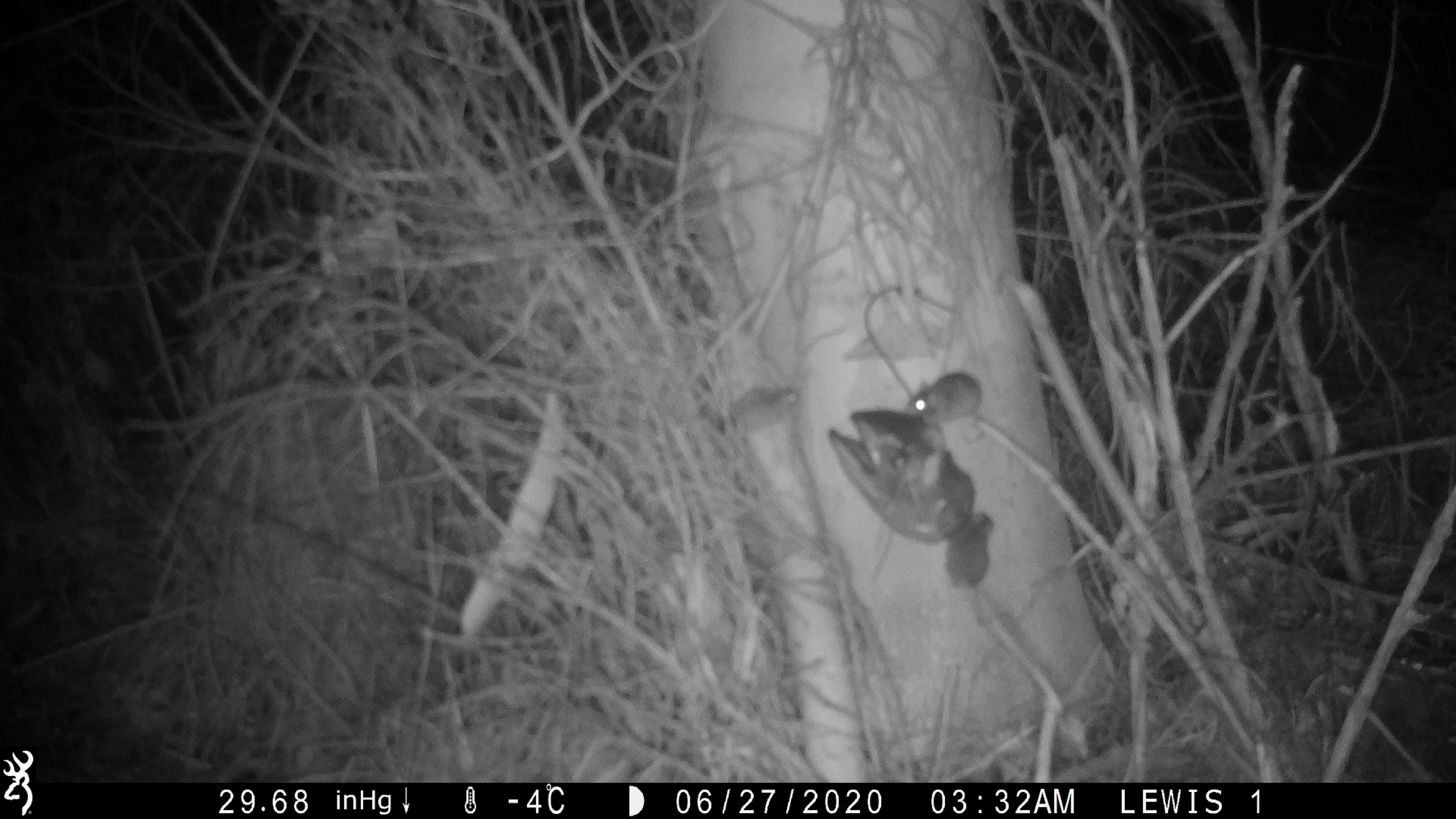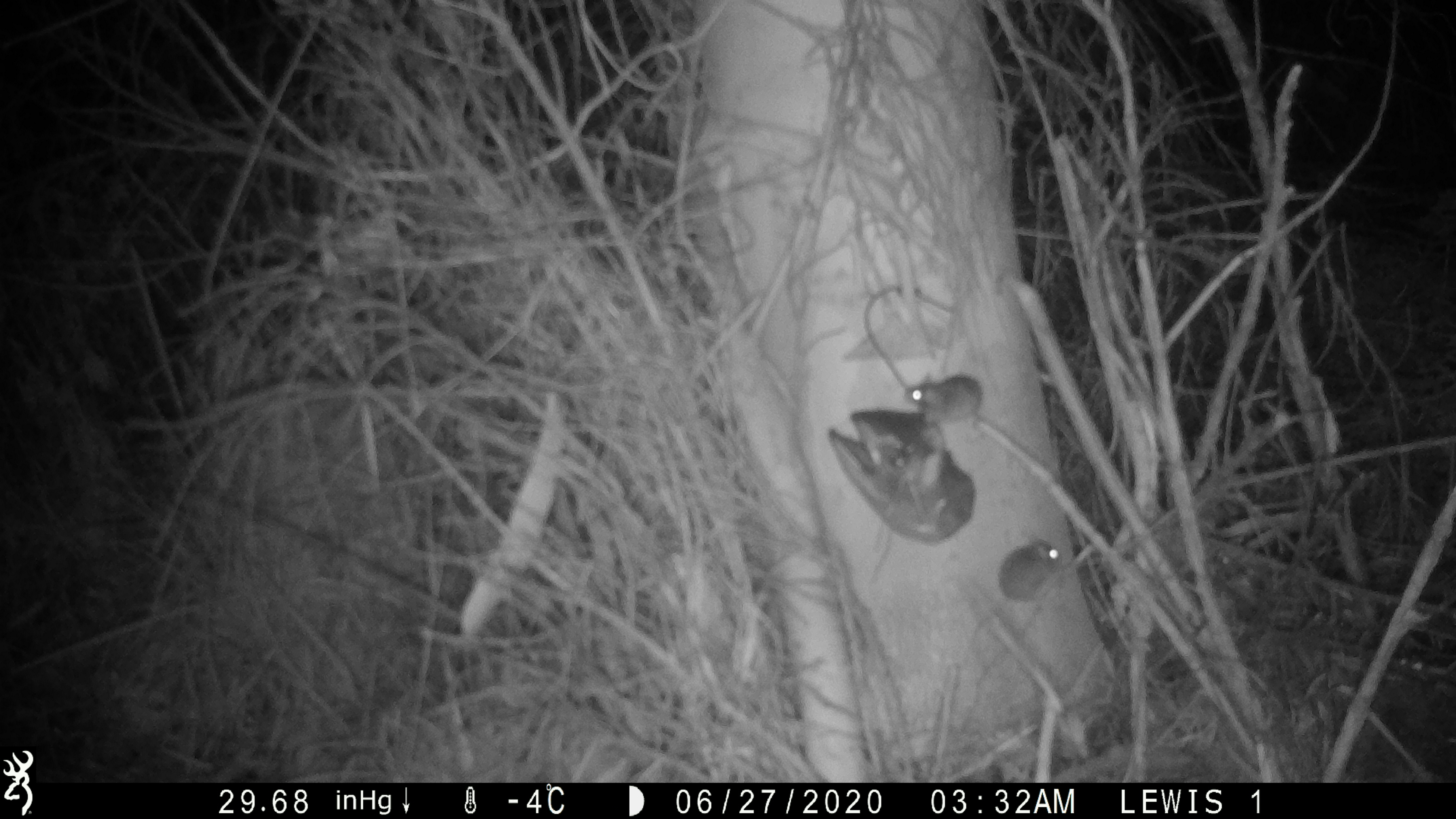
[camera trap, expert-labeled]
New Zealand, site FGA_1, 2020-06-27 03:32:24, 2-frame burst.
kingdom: Animalia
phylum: Chordata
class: Mammalia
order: Rodentia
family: Muridae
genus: Mus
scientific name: Mus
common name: mouse